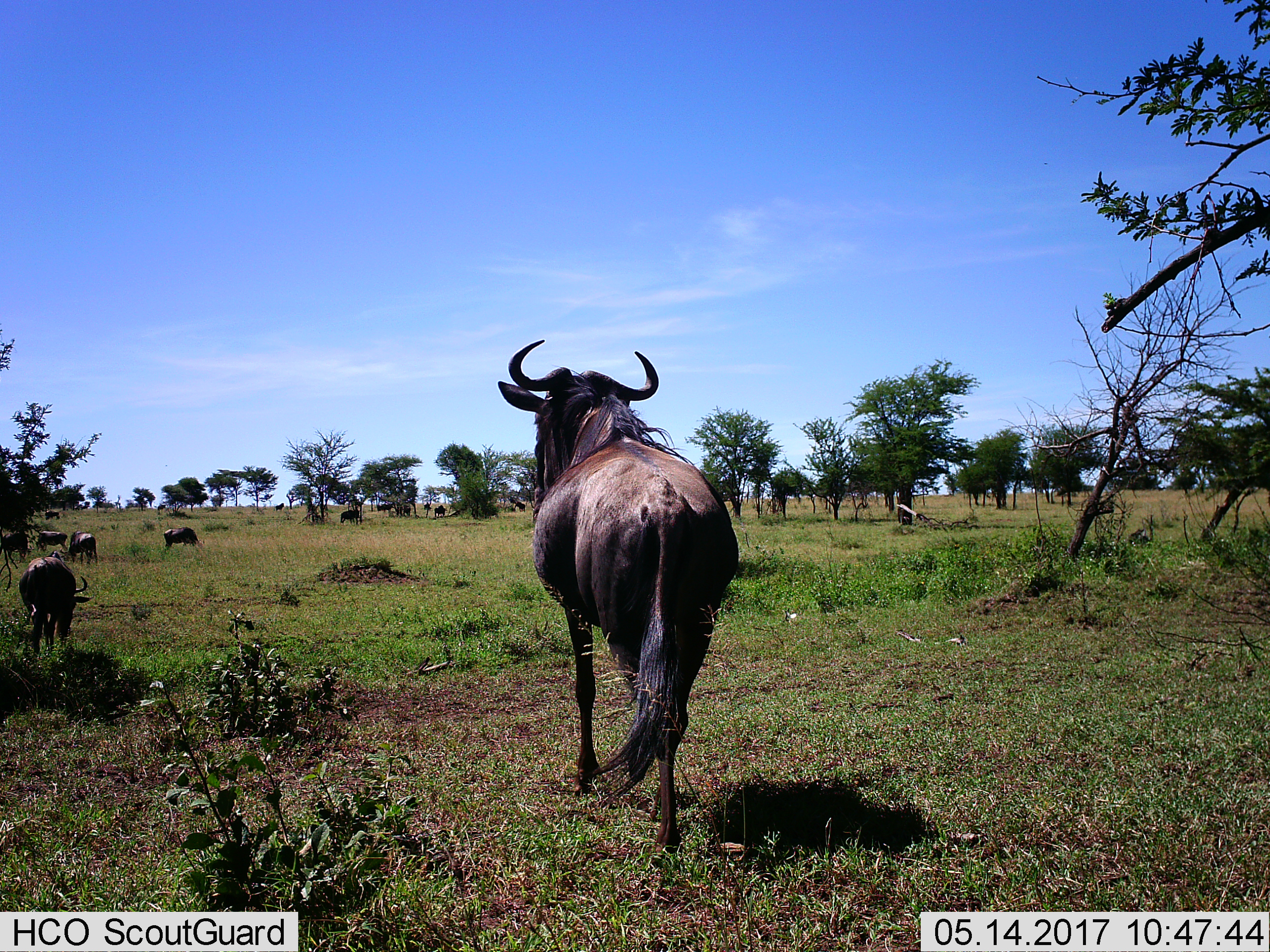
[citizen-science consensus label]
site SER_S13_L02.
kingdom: Animalia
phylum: Chordata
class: Mammalia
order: Artiodactyla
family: Bovidae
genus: Connochaetes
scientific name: Connochaetes taurinus taurinus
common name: blue wildebeest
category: wildebeestblue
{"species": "wildebeestblue (blue wildebeest) (Connochaetes taurinus taurinus)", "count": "11-50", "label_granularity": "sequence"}